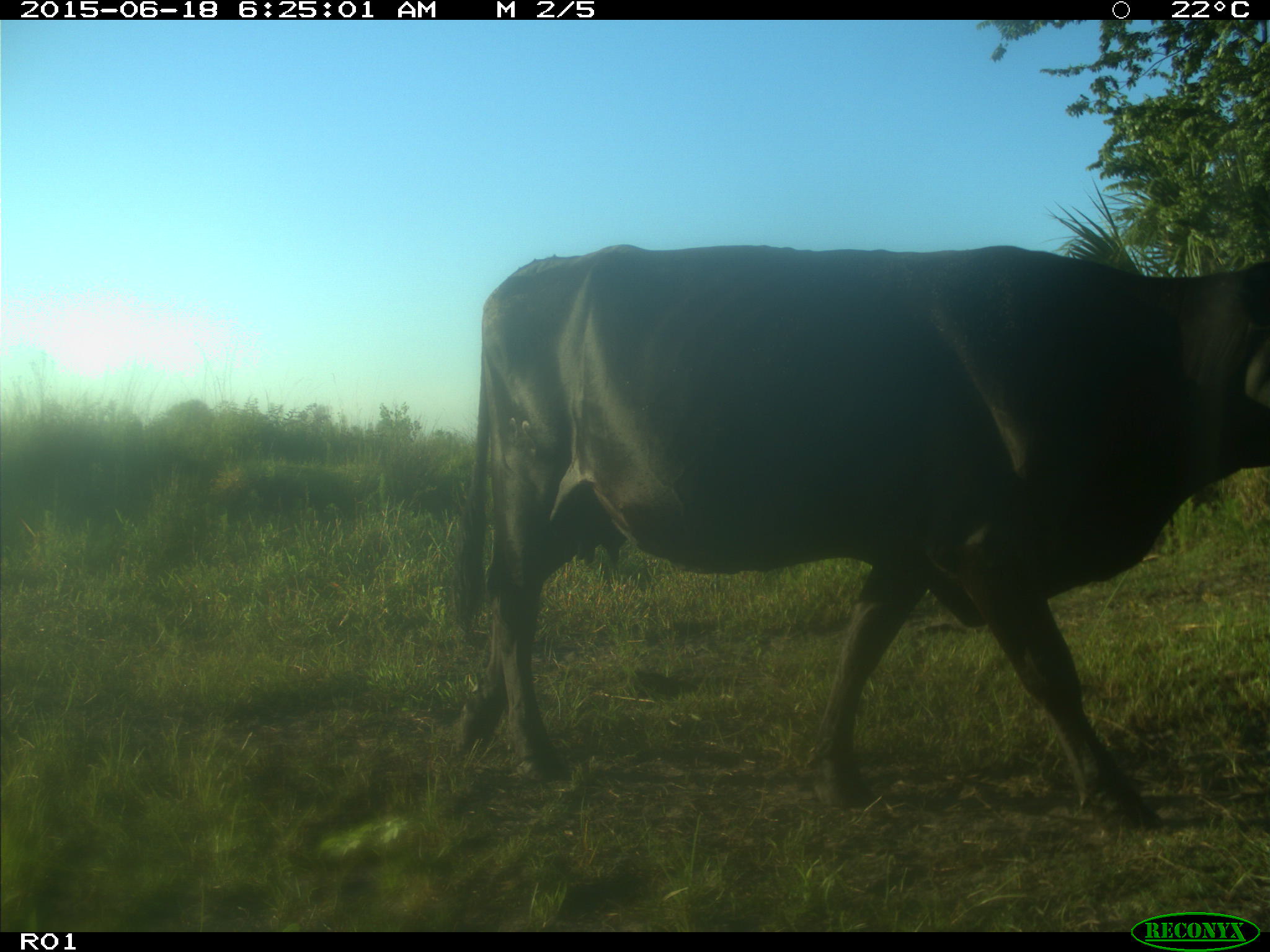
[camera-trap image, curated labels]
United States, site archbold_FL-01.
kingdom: Animalia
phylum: Chordata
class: Mammalia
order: Artiodactyla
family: Bovidae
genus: Bos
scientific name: Bos taurus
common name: domestic cow